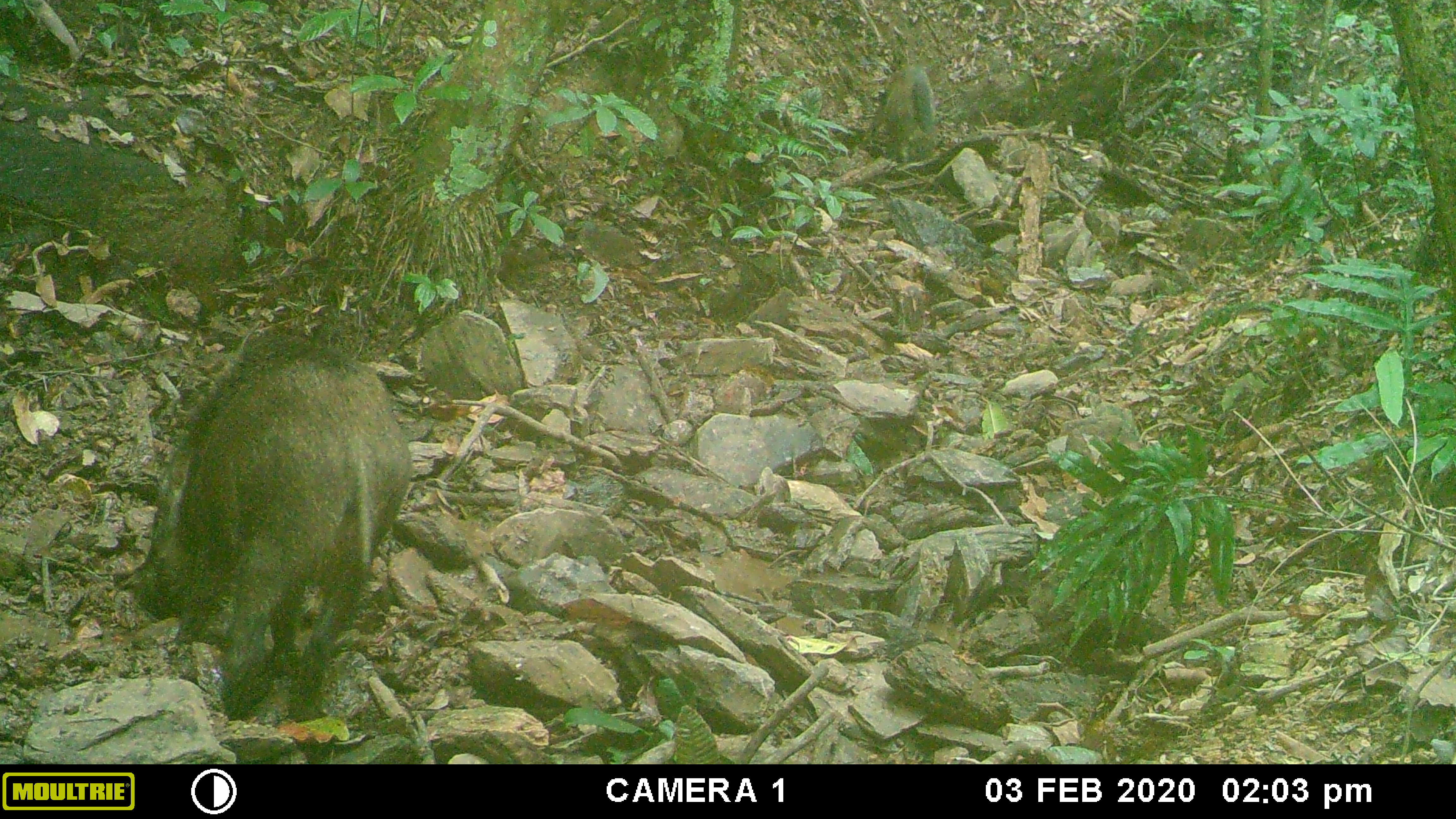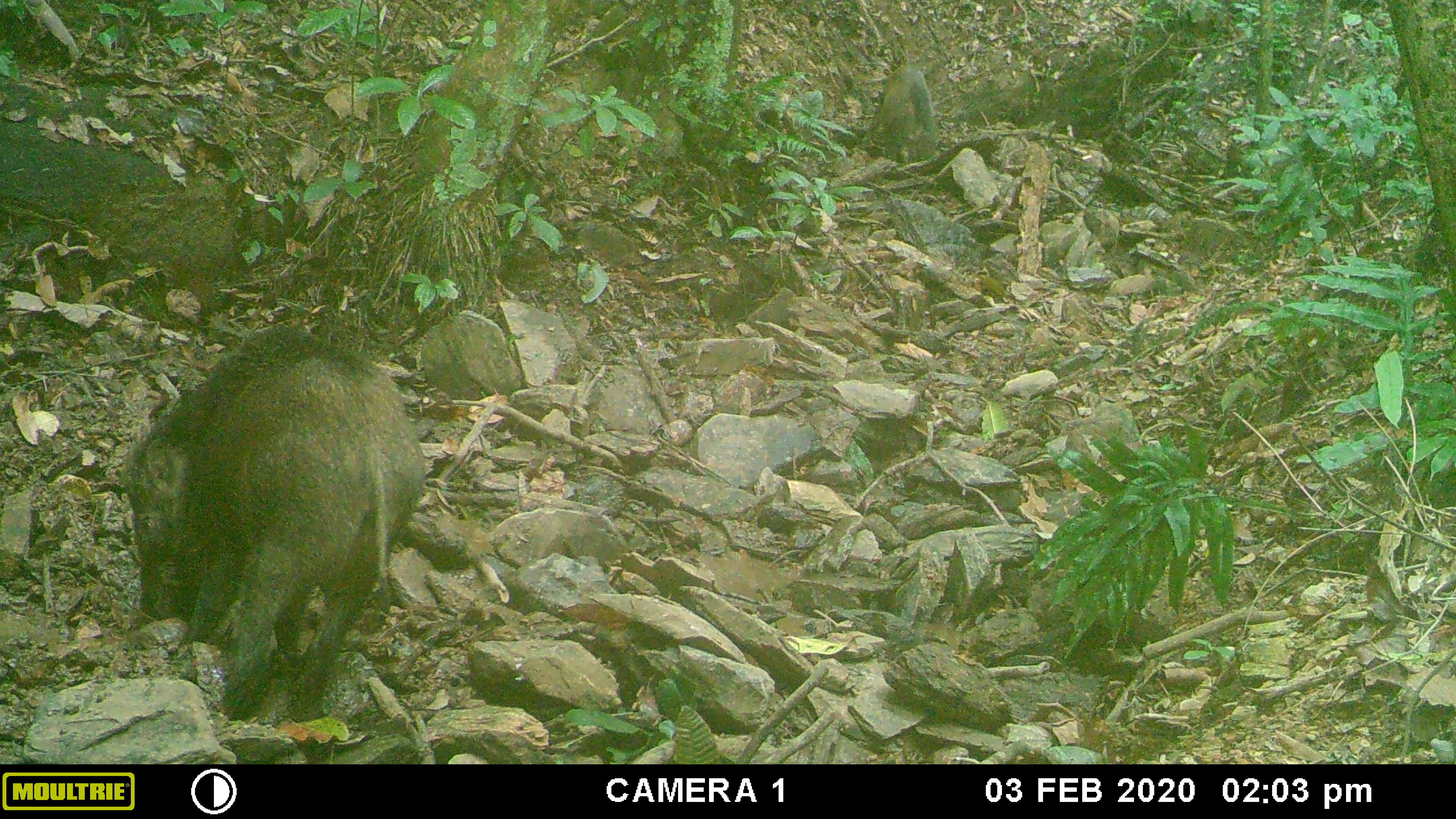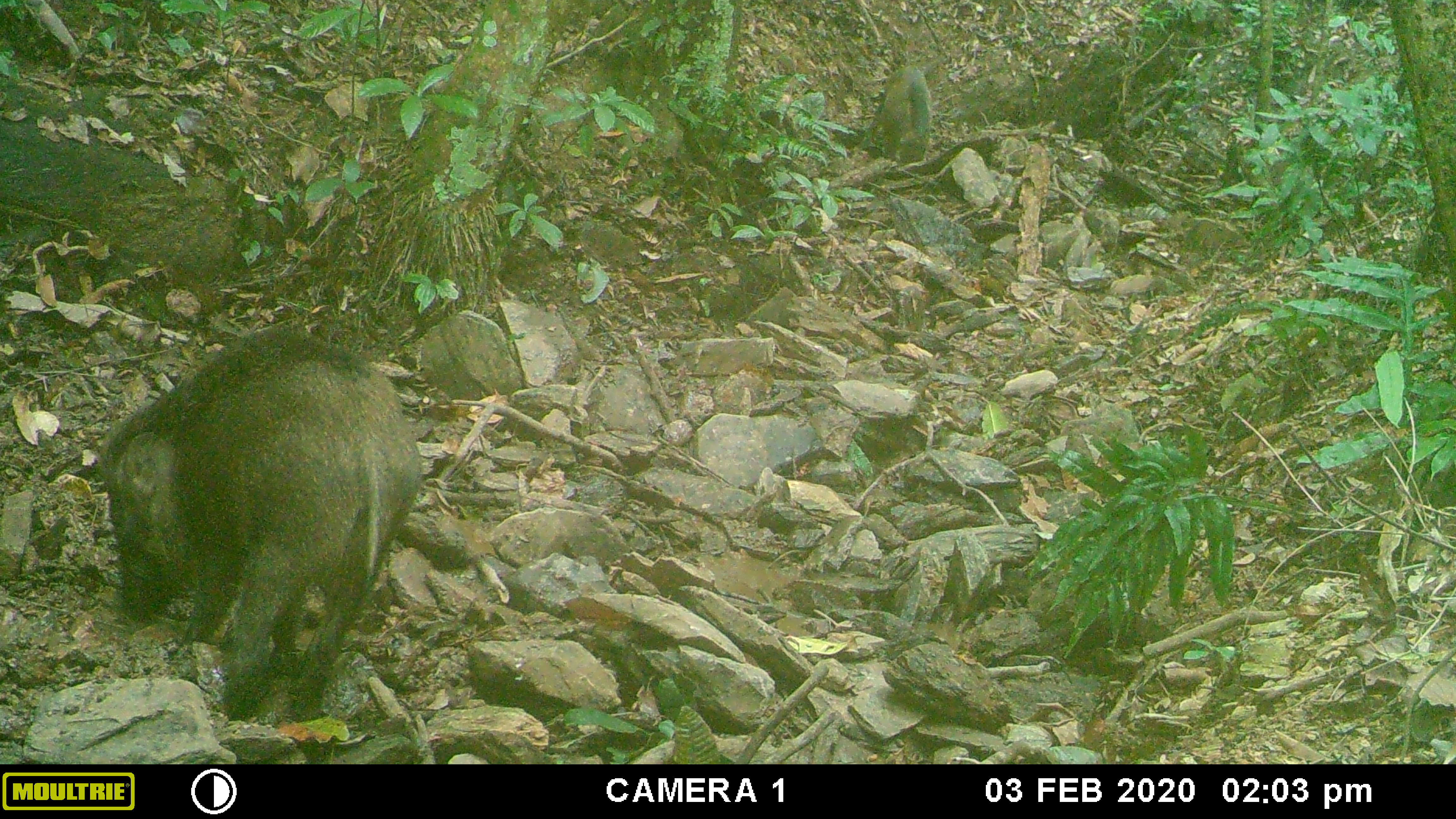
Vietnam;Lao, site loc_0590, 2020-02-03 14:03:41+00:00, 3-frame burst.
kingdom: Animalia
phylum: Chordata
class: Mammalia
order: Artiodactyla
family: Suidae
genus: Sus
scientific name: Sus scrofa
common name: eurasian wild pig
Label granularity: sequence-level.